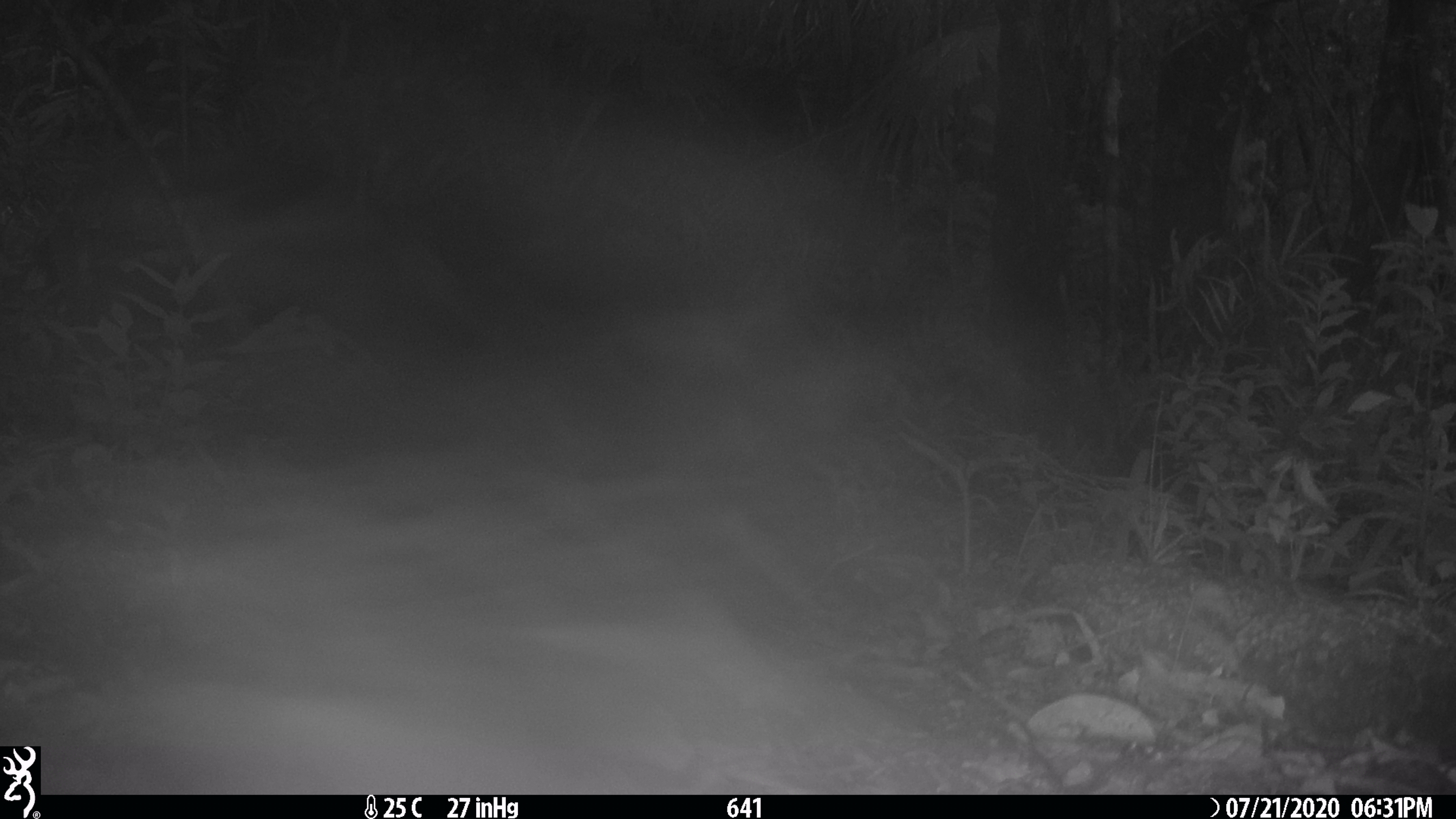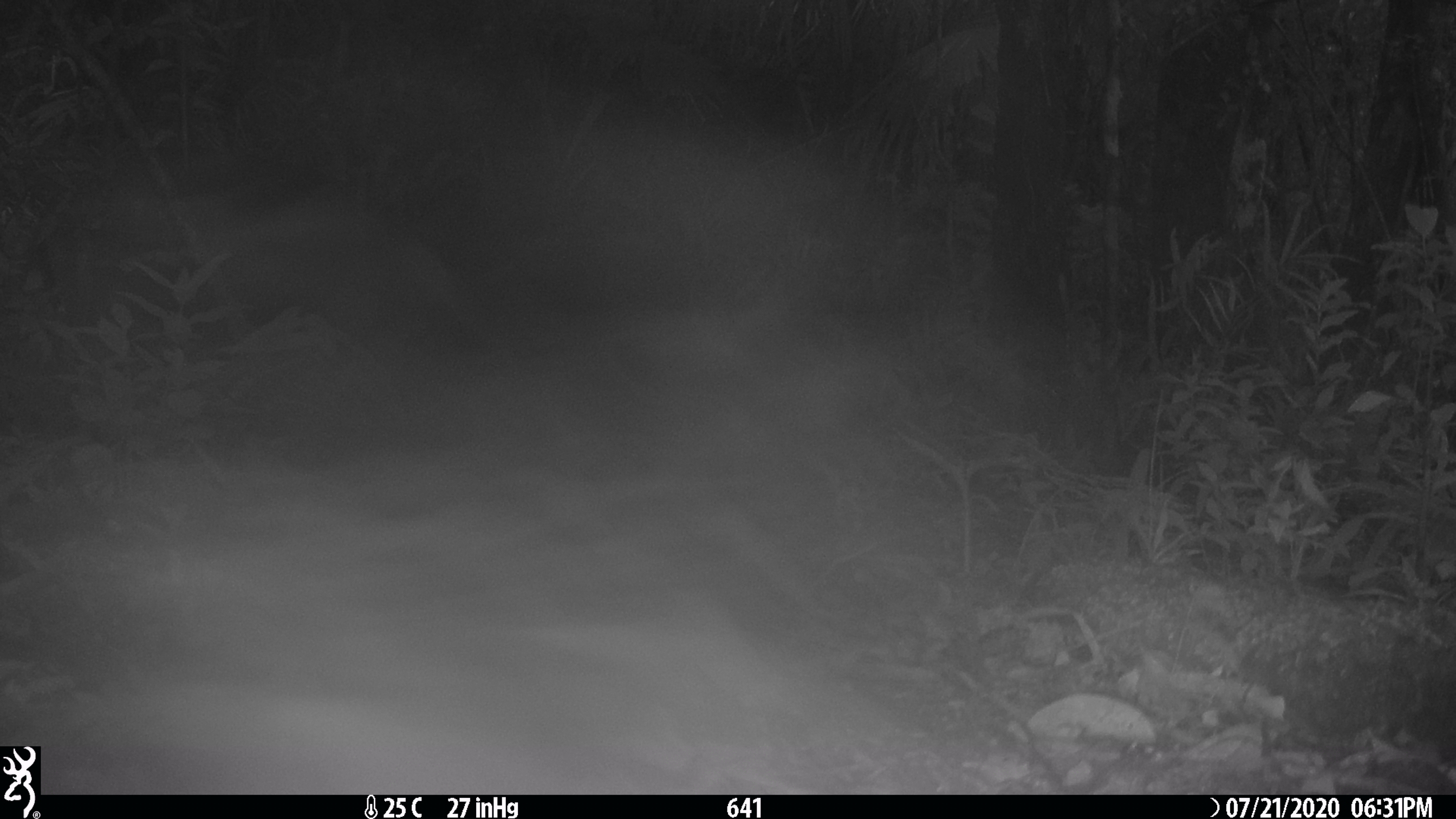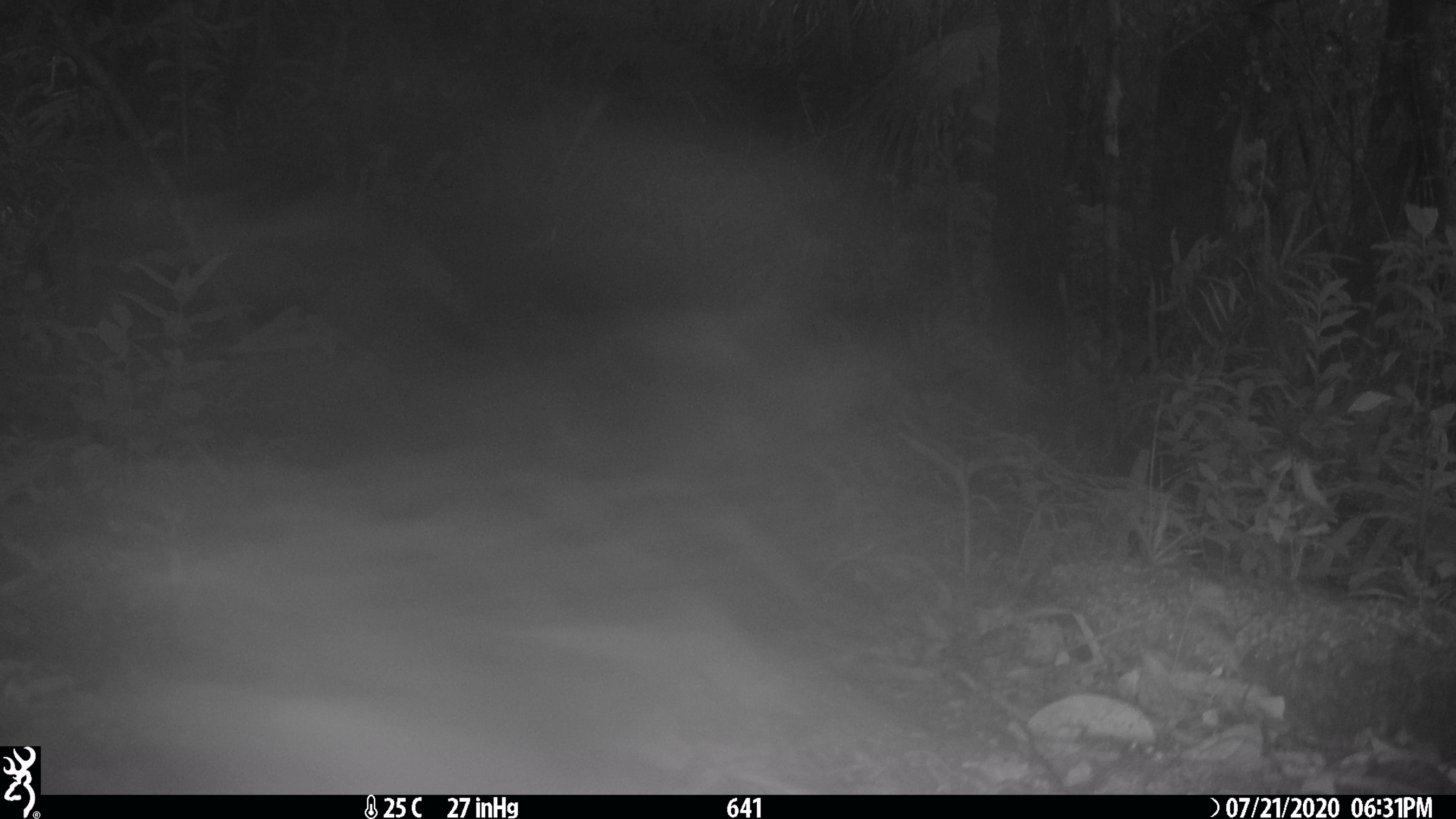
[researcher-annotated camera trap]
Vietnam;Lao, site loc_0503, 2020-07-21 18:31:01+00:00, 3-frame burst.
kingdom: Animalia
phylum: Chordata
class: Mammalia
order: Artiodactyla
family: Cervidae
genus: Rusa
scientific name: Rusa unicolor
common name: sambar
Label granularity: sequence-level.